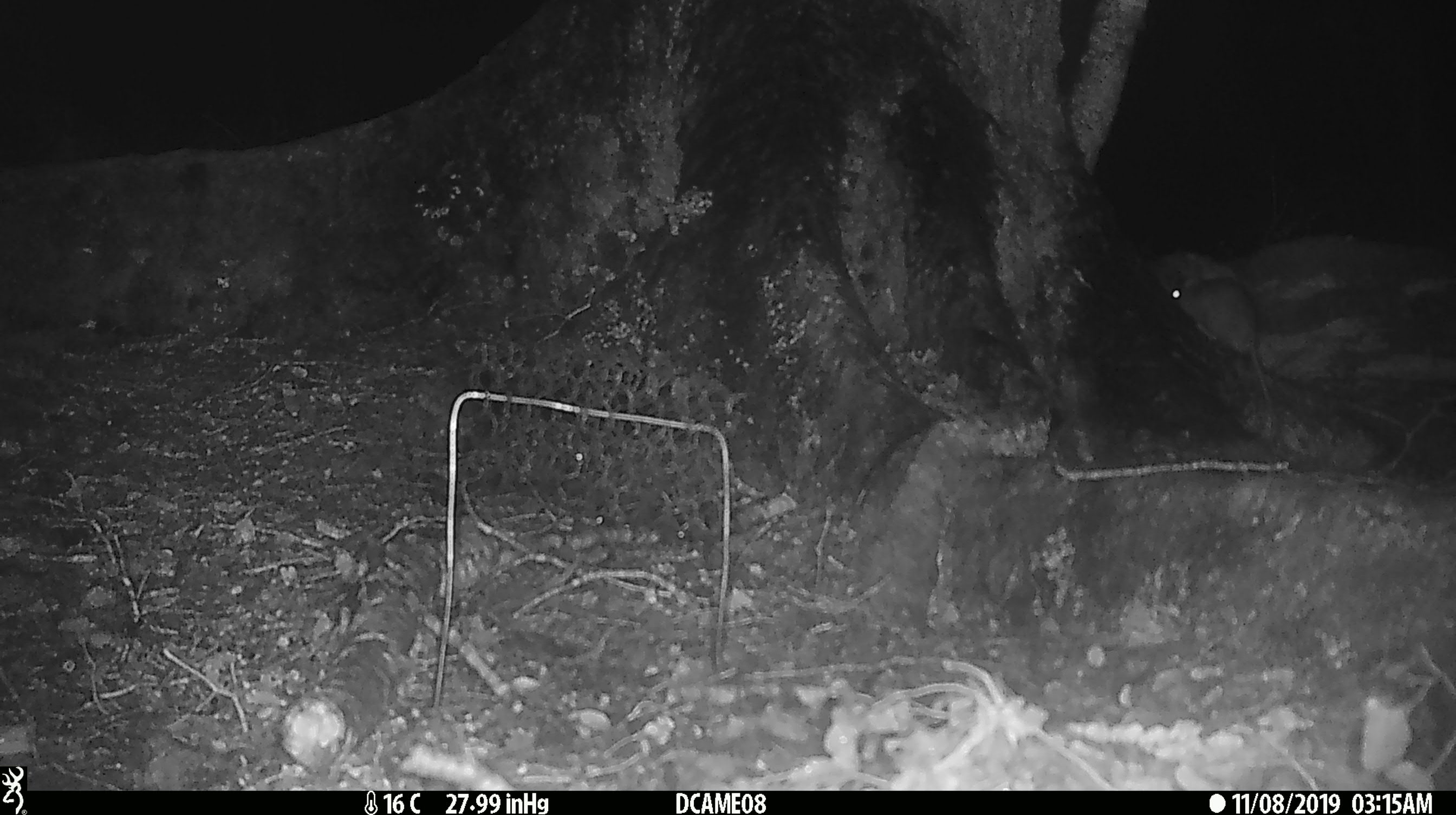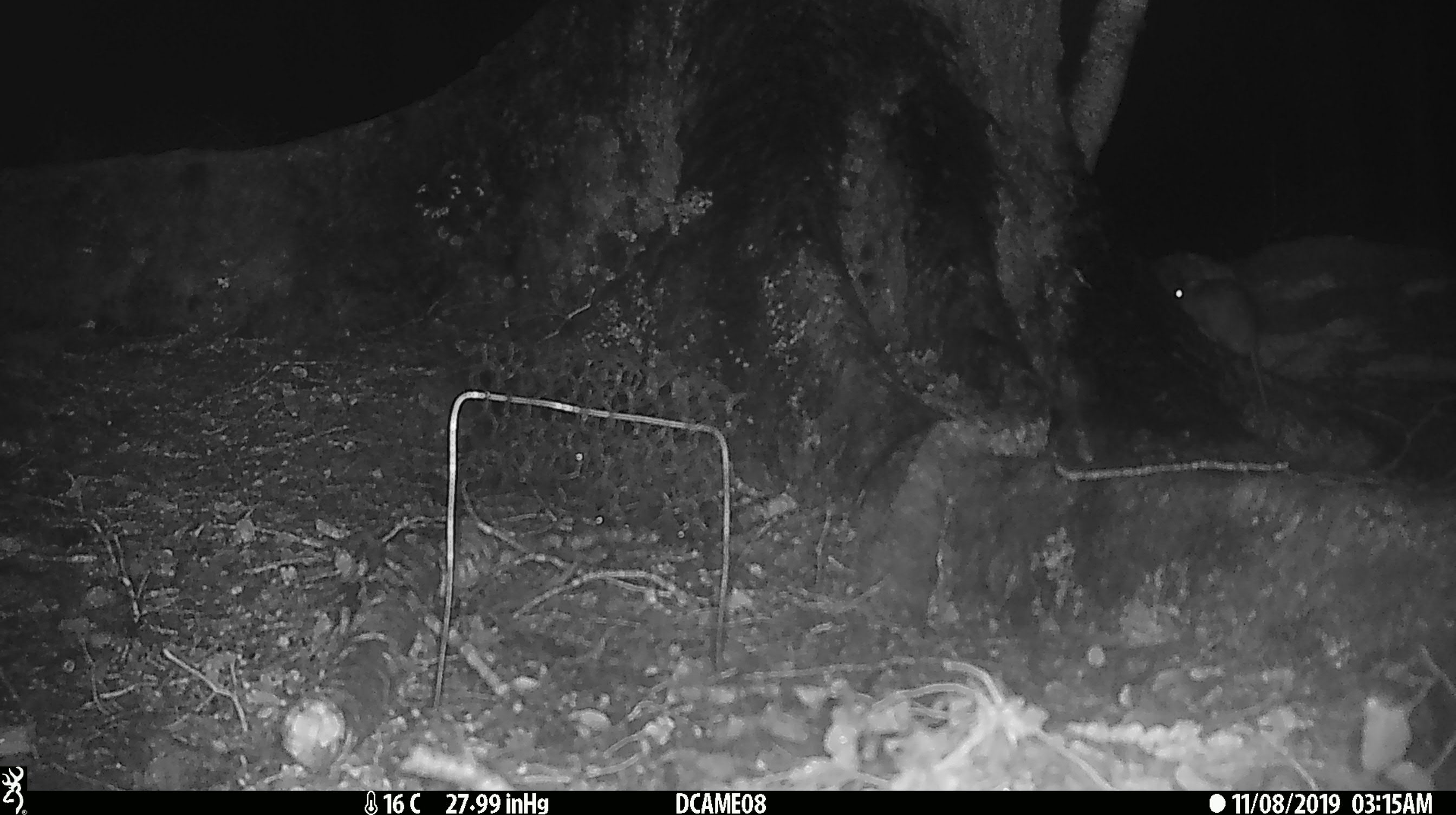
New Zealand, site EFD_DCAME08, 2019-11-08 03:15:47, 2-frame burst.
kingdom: Animalia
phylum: Chordata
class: Mammalia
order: Rodentia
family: Muridae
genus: Mus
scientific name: Mus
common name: mouse